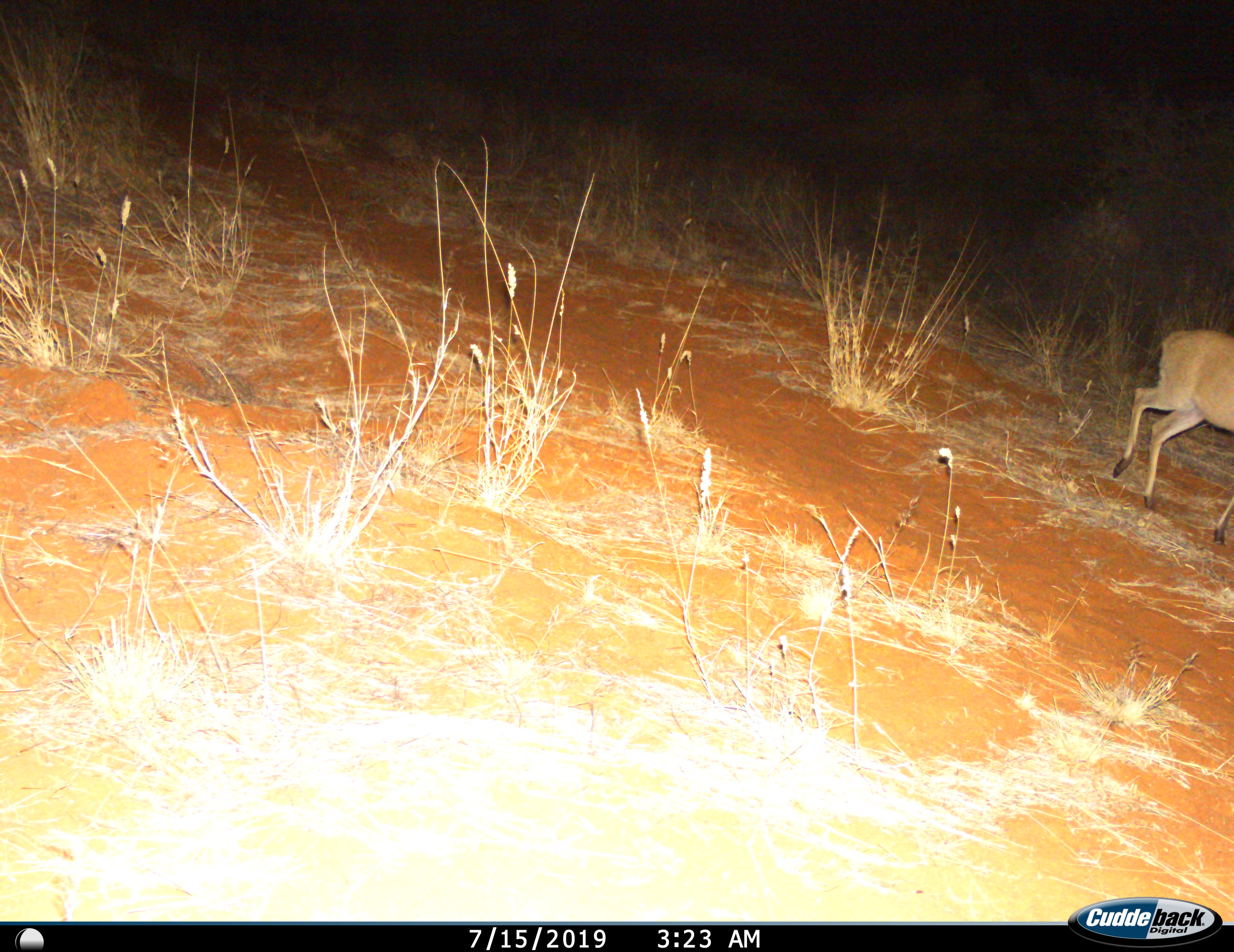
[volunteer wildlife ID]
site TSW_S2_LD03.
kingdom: Animalia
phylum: Chordata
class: Mammalia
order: Artiodactyla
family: Bovidae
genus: Sylvicapra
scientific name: Sylvicapra grimmia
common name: common duiker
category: duikercommongrey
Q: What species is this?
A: Duikercommongrey (common duiker) (Sylvicapra grimmia).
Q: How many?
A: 1.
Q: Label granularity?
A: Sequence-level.